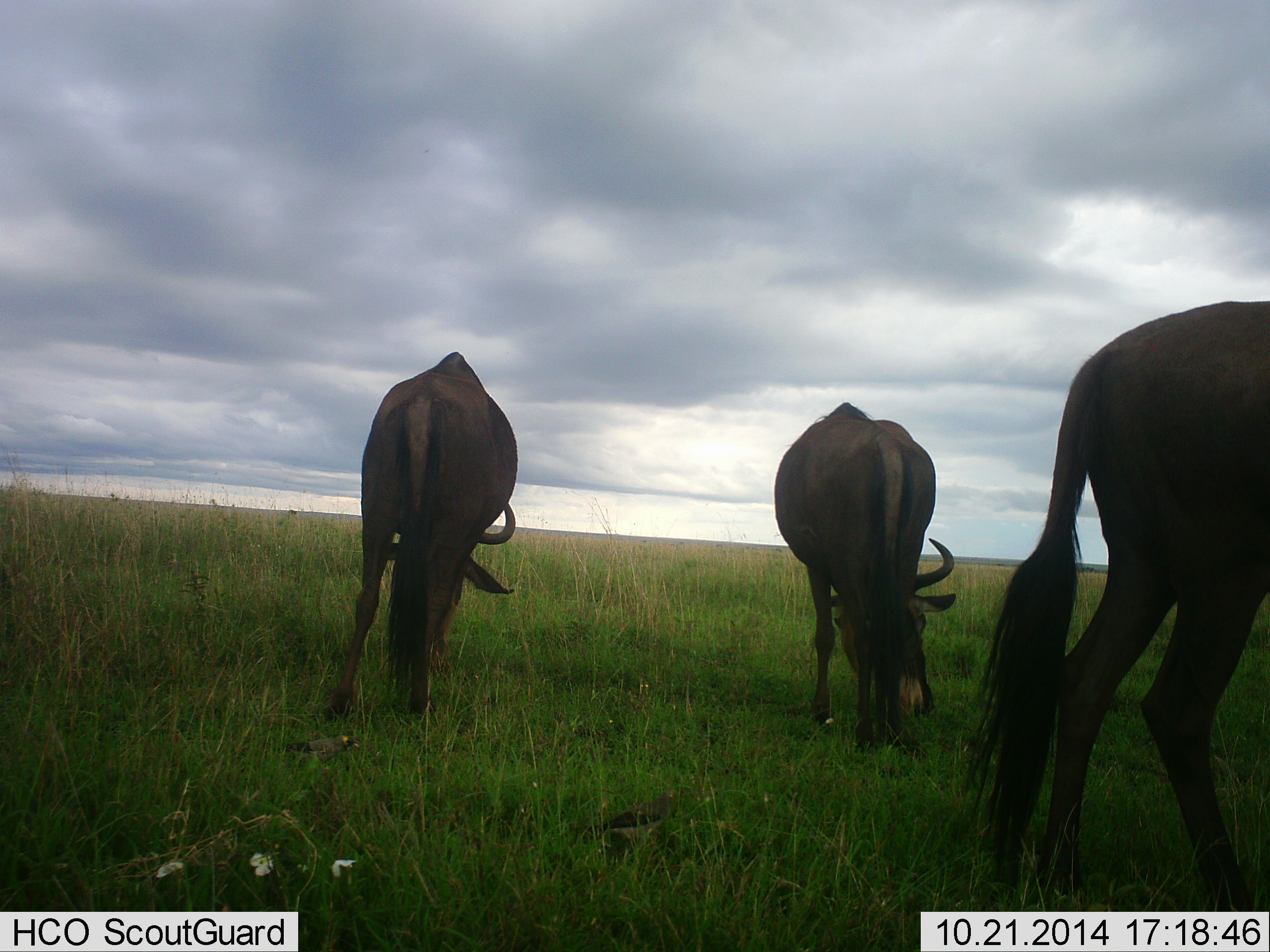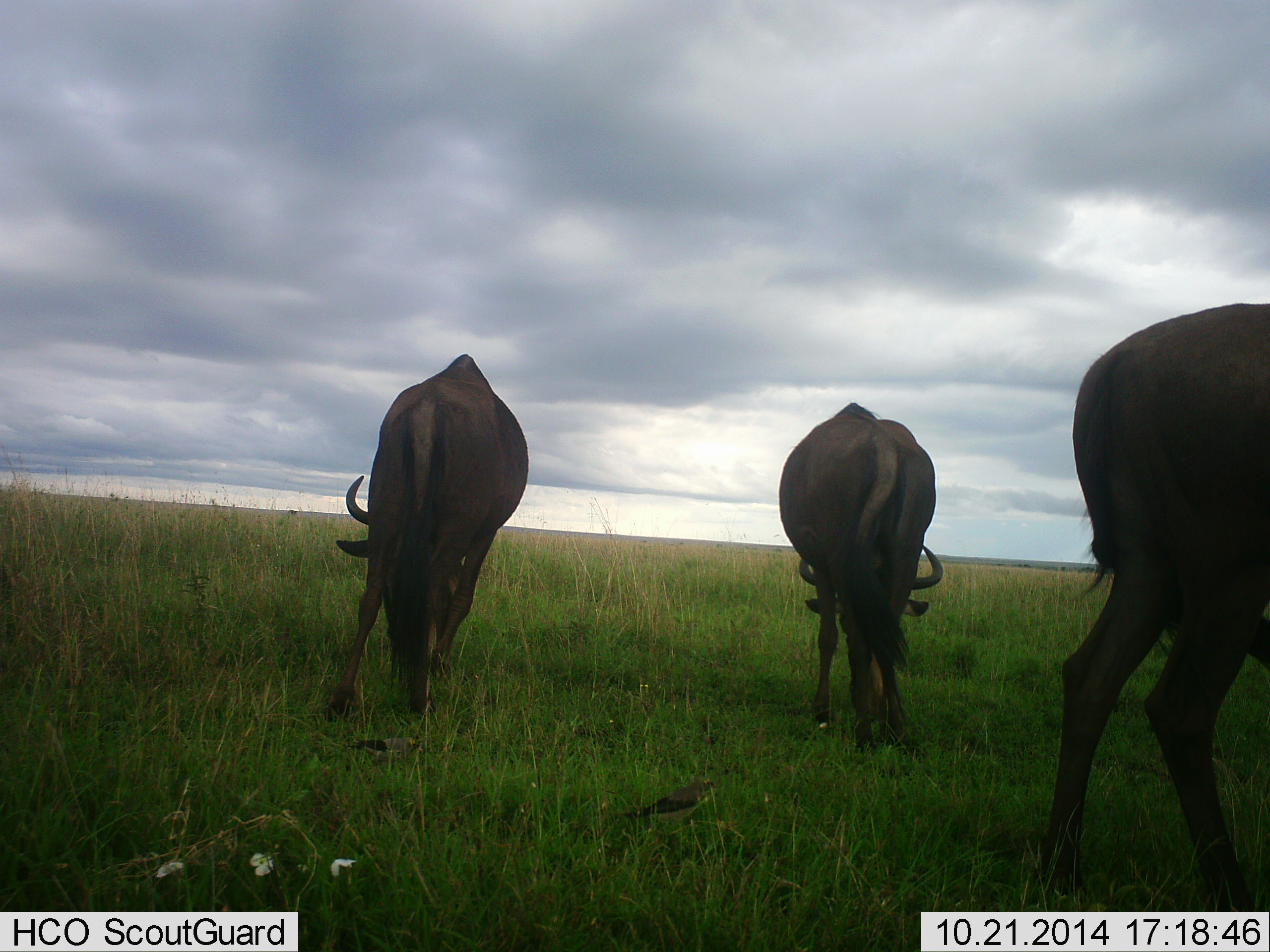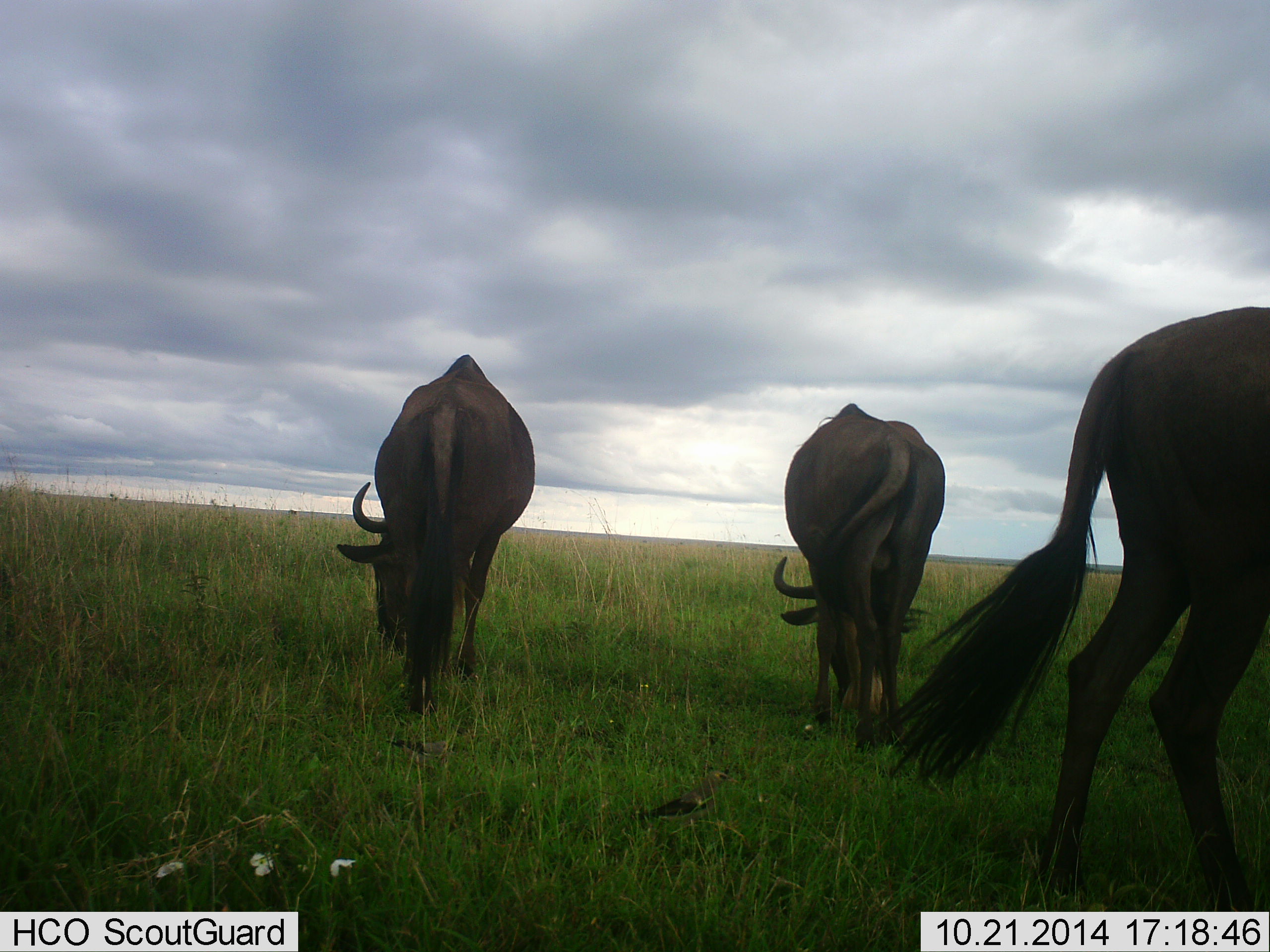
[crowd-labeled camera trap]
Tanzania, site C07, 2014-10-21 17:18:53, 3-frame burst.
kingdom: Animalia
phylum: Chordata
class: Mammalia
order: Artiodactyla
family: Bovidae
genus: Connochaetes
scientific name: Connochaetes taurinus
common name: blue wildebeest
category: wildebeest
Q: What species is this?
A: Wildebeest (blue wildebeest) (Connochaetes taurinus).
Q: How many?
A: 3.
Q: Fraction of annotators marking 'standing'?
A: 16%.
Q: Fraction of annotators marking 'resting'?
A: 0%.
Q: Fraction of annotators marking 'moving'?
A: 0%.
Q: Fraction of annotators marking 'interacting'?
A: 0%.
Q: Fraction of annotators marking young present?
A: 0%.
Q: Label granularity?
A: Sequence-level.